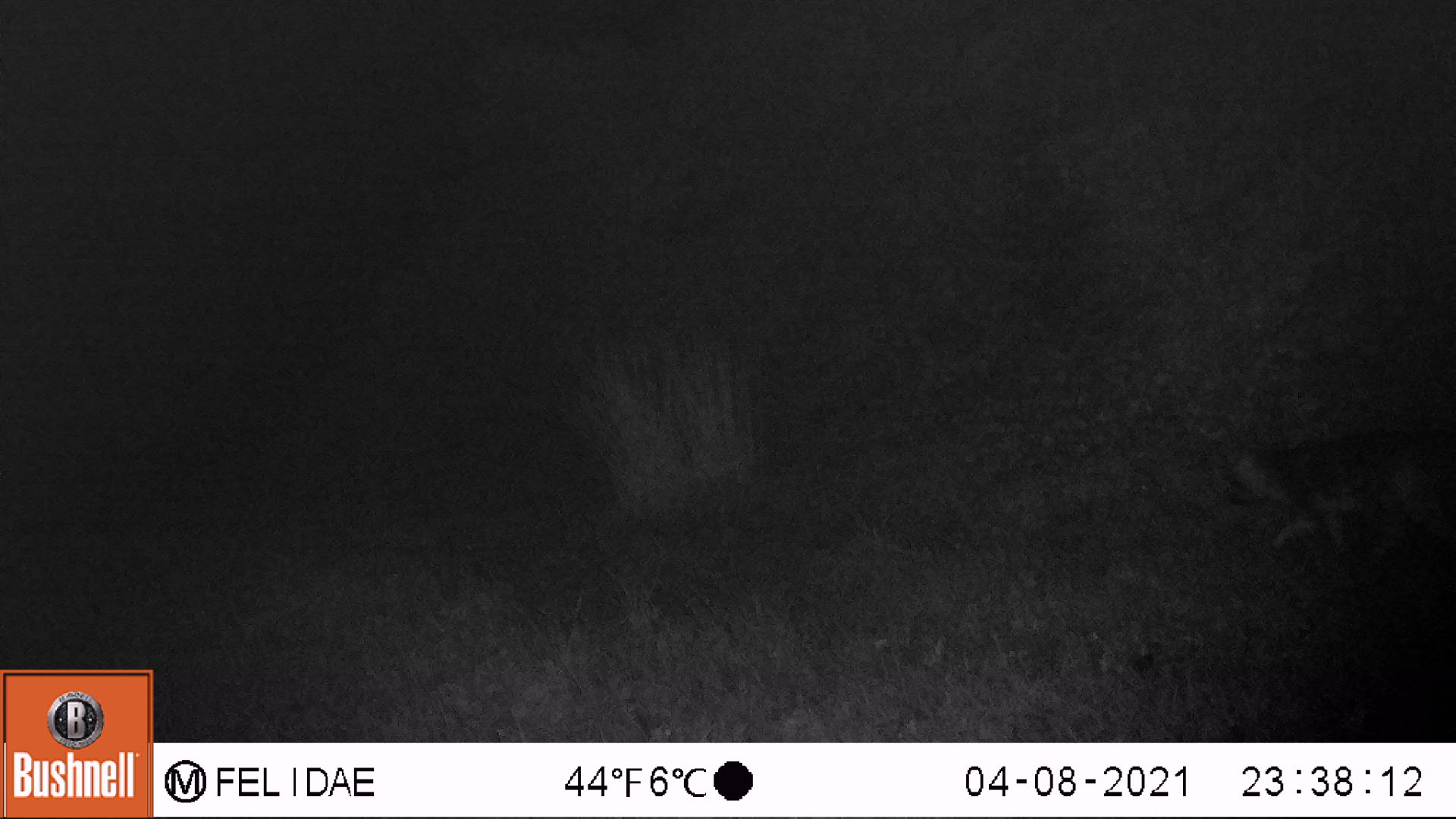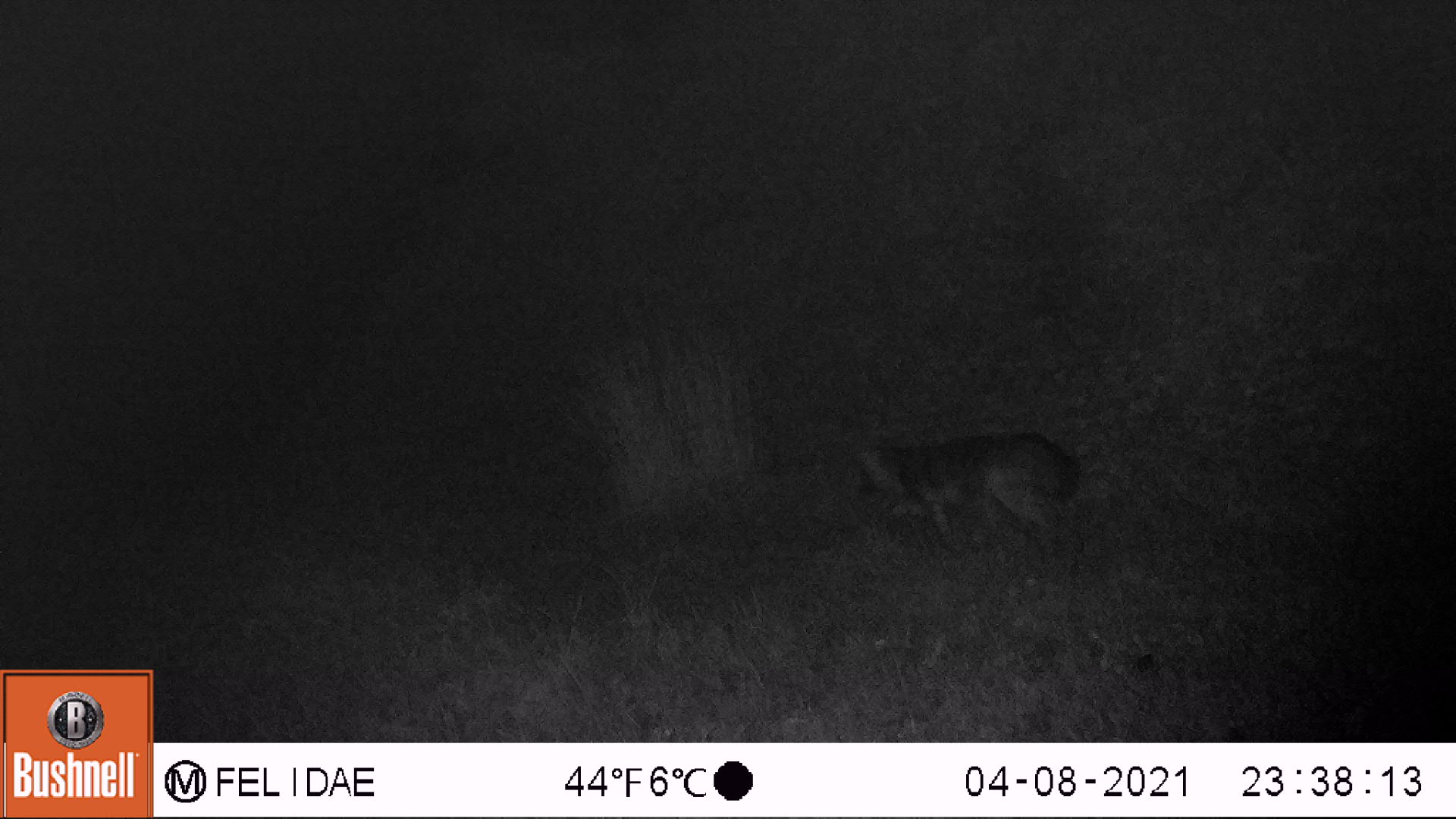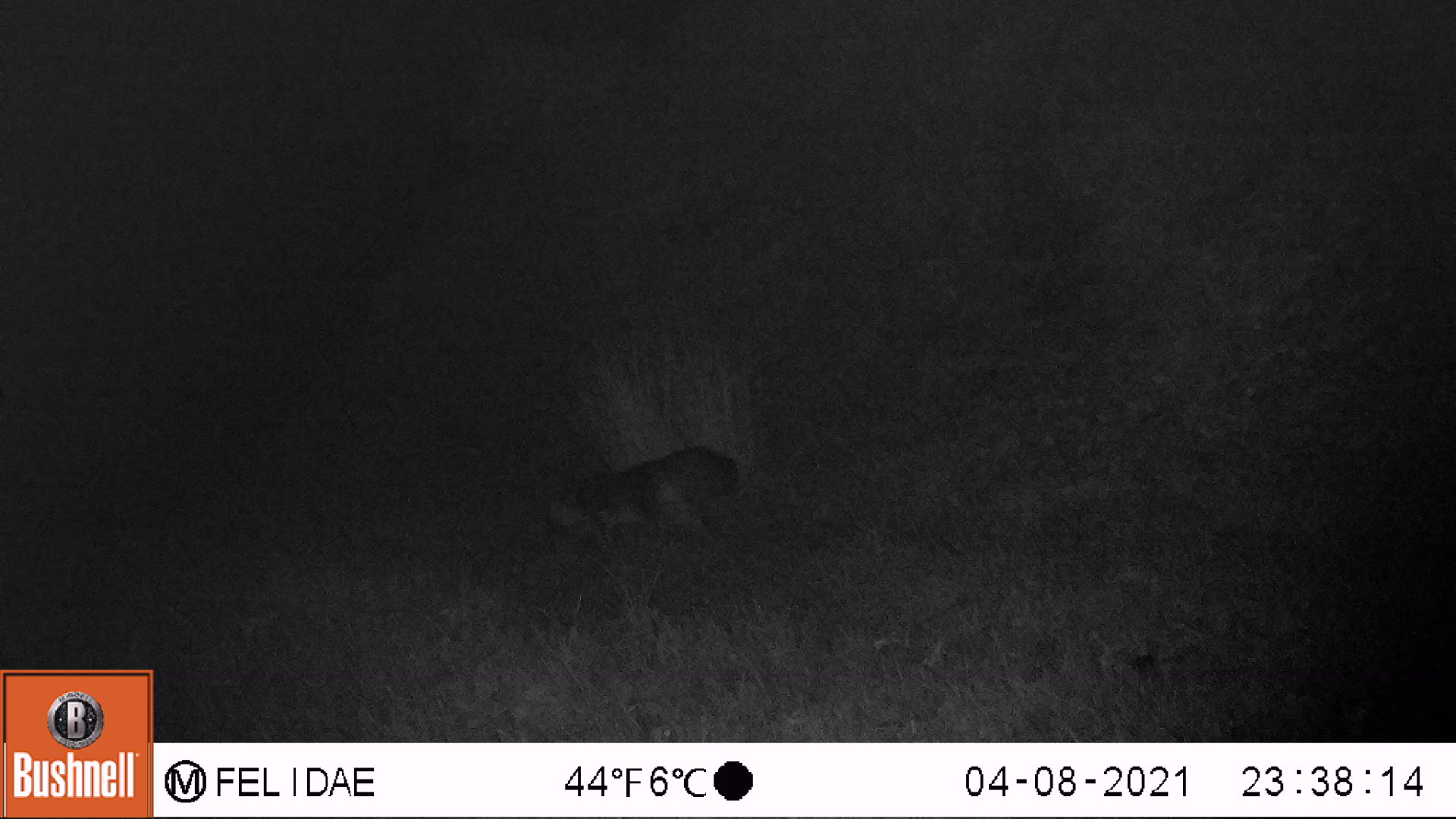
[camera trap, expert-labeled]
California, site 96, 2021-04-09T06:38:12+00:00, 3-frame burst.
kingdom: Animalia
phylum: Chordata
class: Mammalia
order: Carnivora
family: Canidae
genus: Urocyon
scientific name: Urocyon cinereoargenteus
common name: gray fox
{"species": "gray fox (Urocyon cinereoargenteus)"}